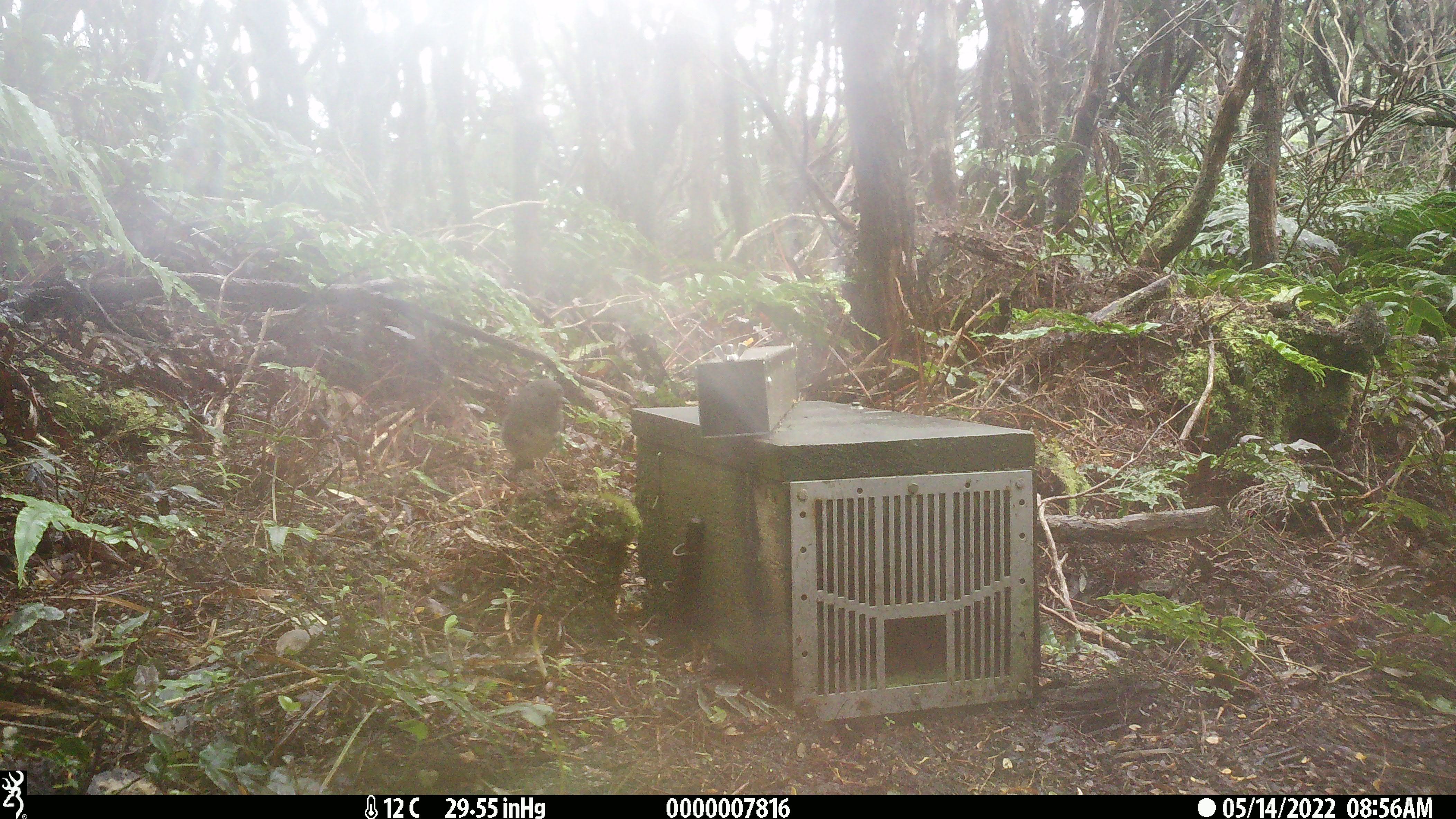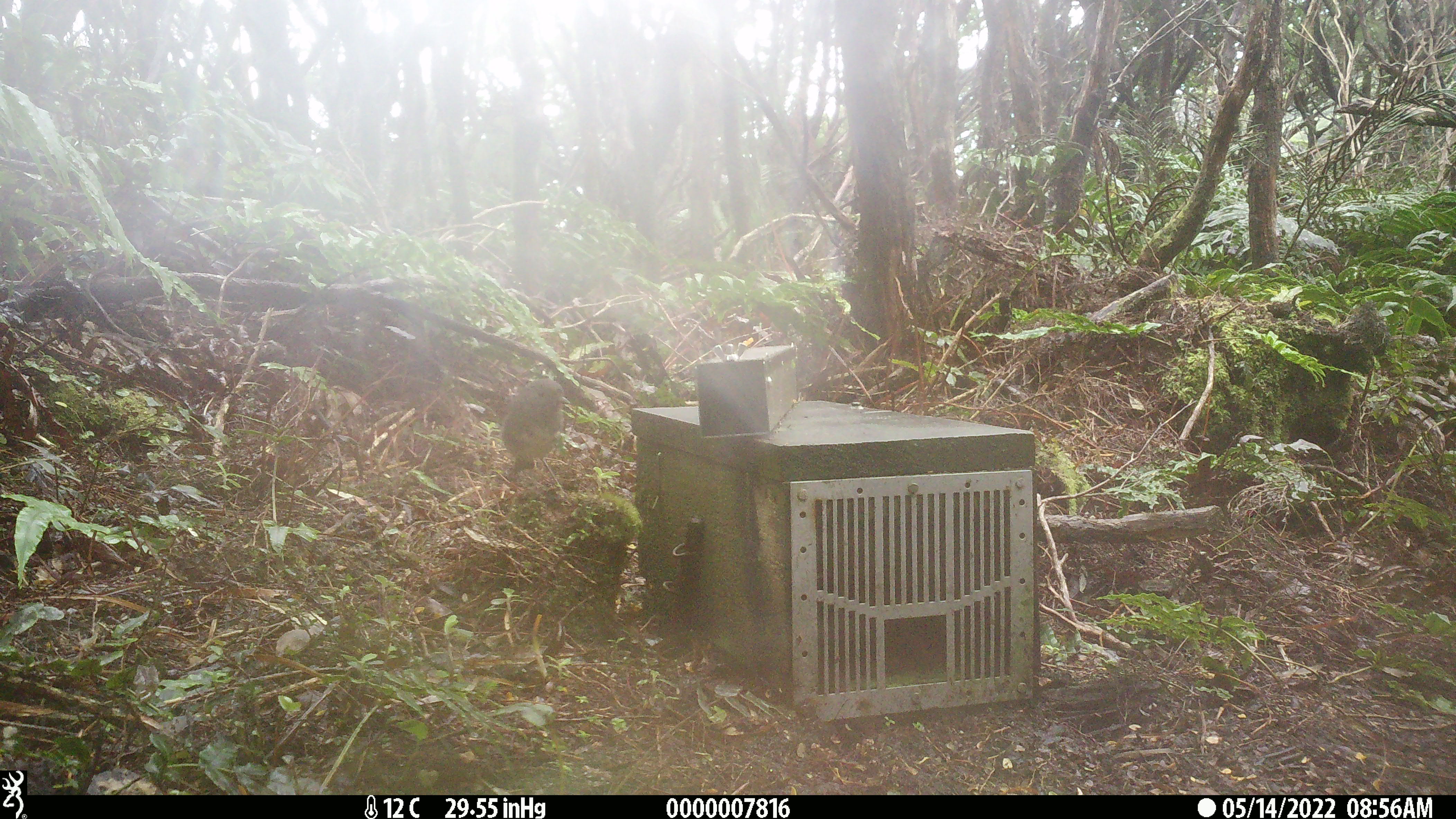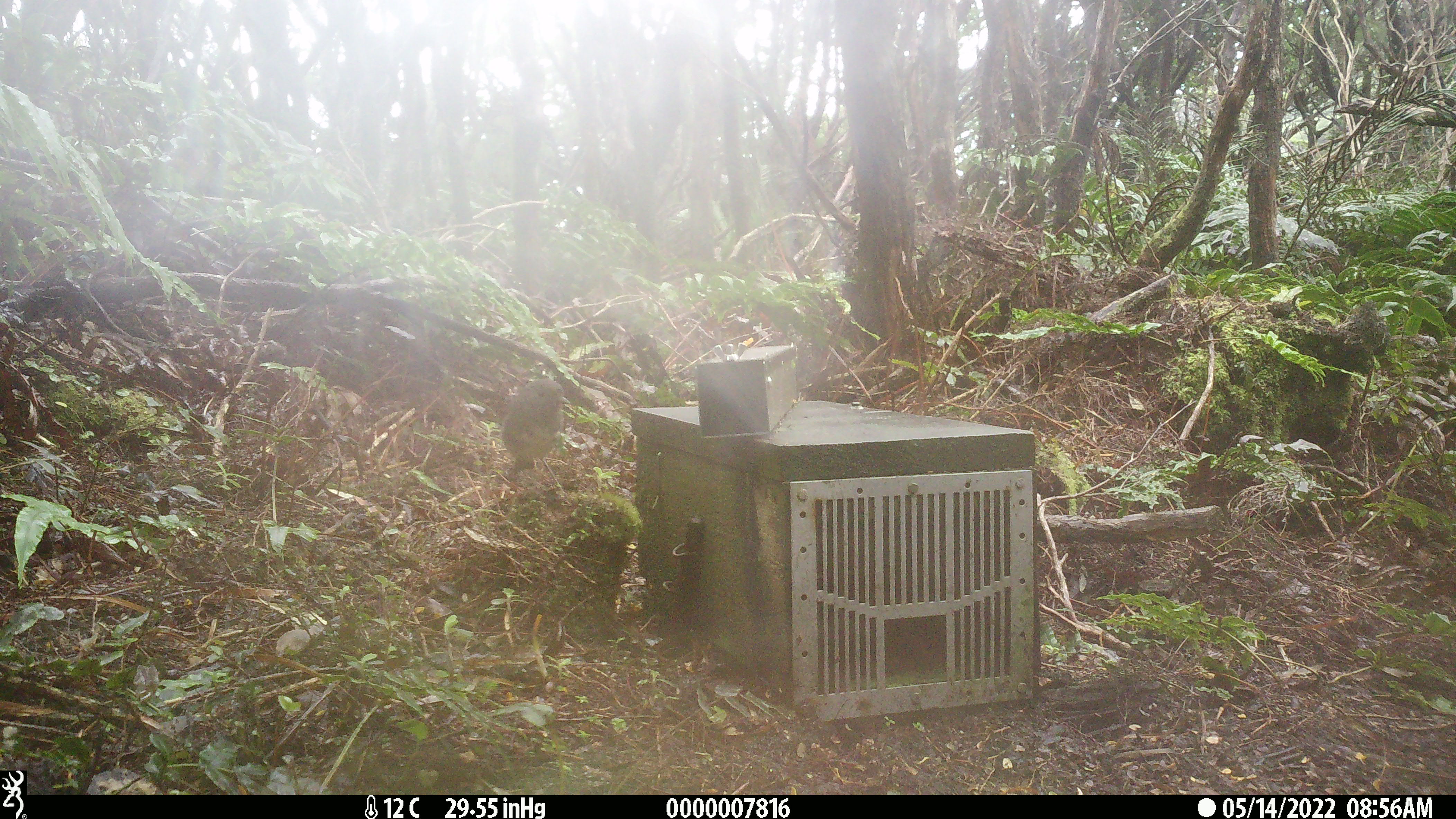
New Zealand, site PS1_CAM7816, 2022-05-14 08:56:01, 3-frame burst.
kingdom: Animalia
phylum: Chordata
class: Aves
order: Passeriformes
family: Petroicidae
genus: Petroica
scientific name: Petroica australis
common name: new zealand robin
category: robin